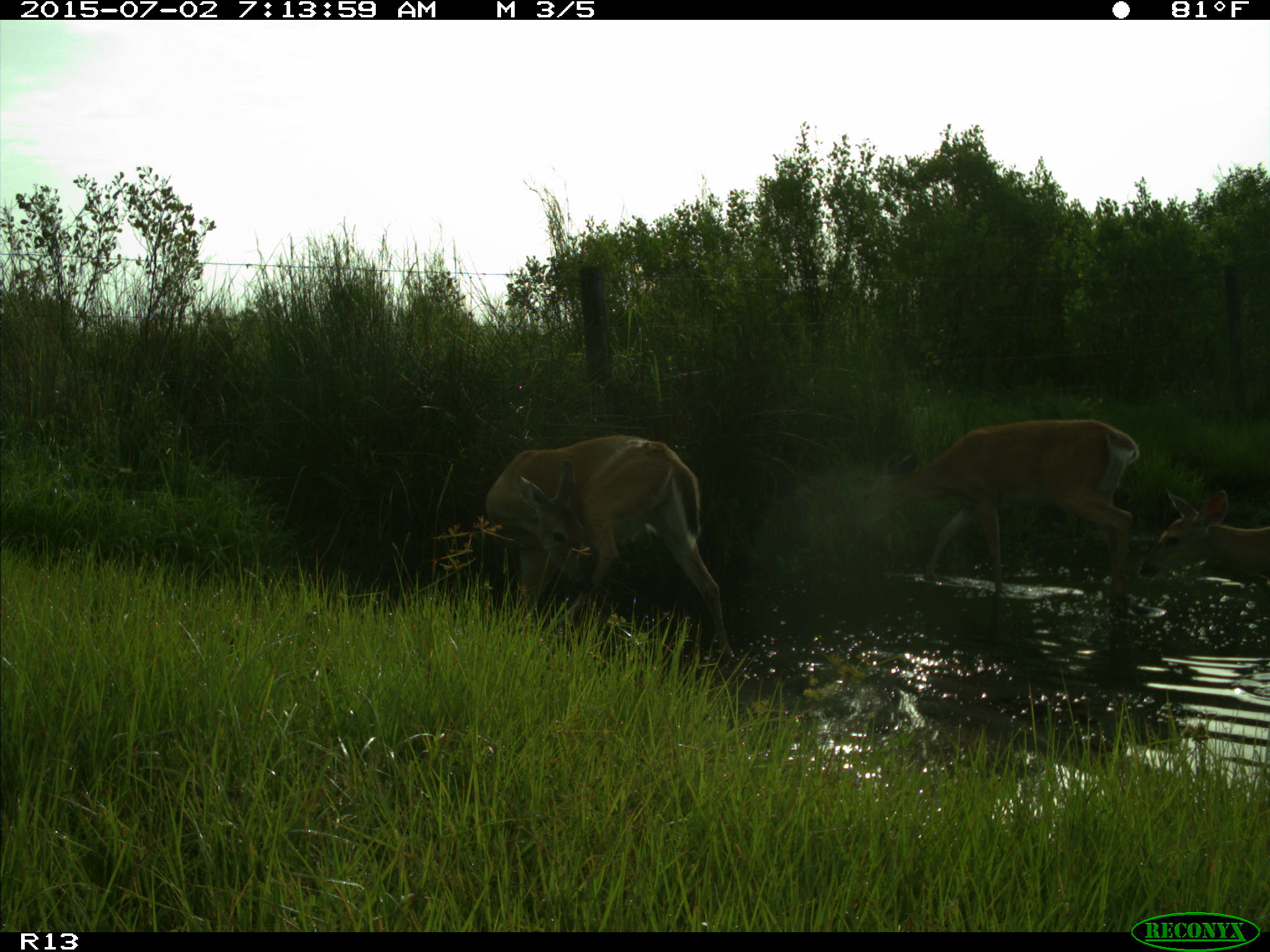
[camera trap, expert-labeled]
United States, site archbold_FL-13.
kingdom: Animalia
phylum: Chordata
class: Mammalia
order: Artiodactyla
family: Cervidae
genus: Odocoileus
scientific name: Odocoileus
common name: deer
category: unidentified deer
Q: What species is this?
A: Unidentified deer (deer) (Odocoileus).